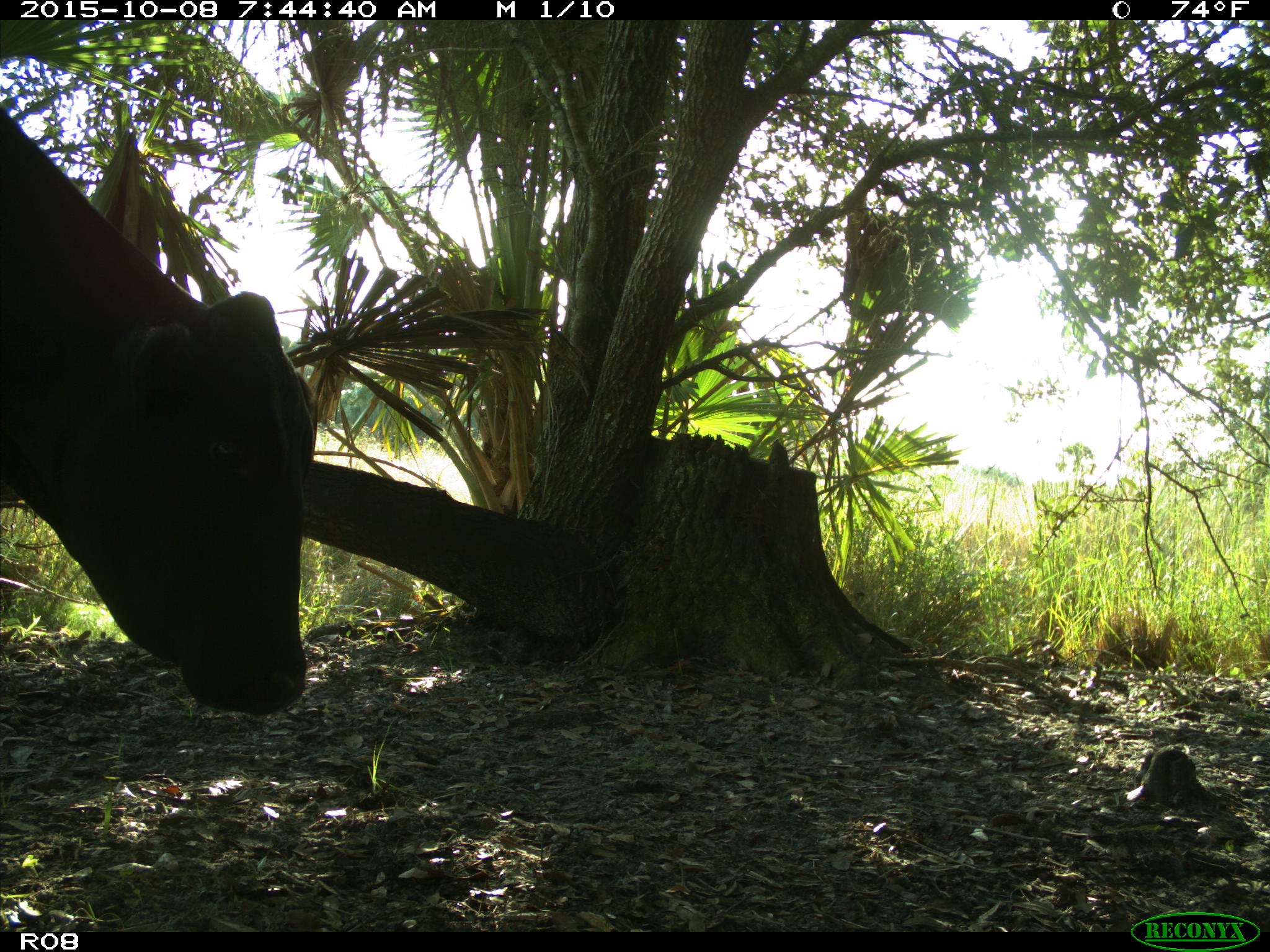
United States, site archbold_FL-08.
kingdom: Animalia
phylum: Chordata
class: Mammalia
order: Artiodactyla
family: Bovidae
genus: Bos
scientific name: Bos taurus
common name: domestic cow